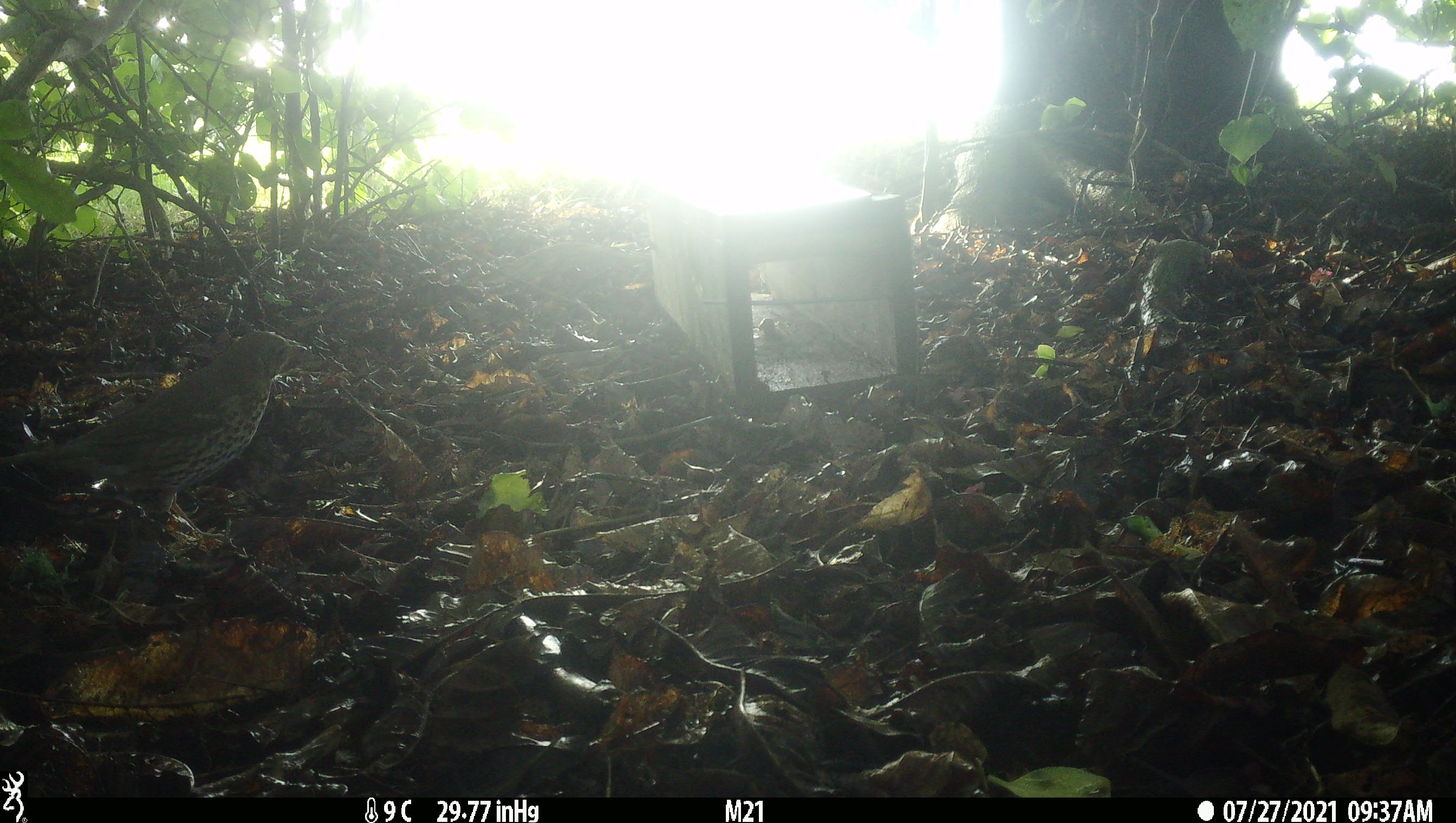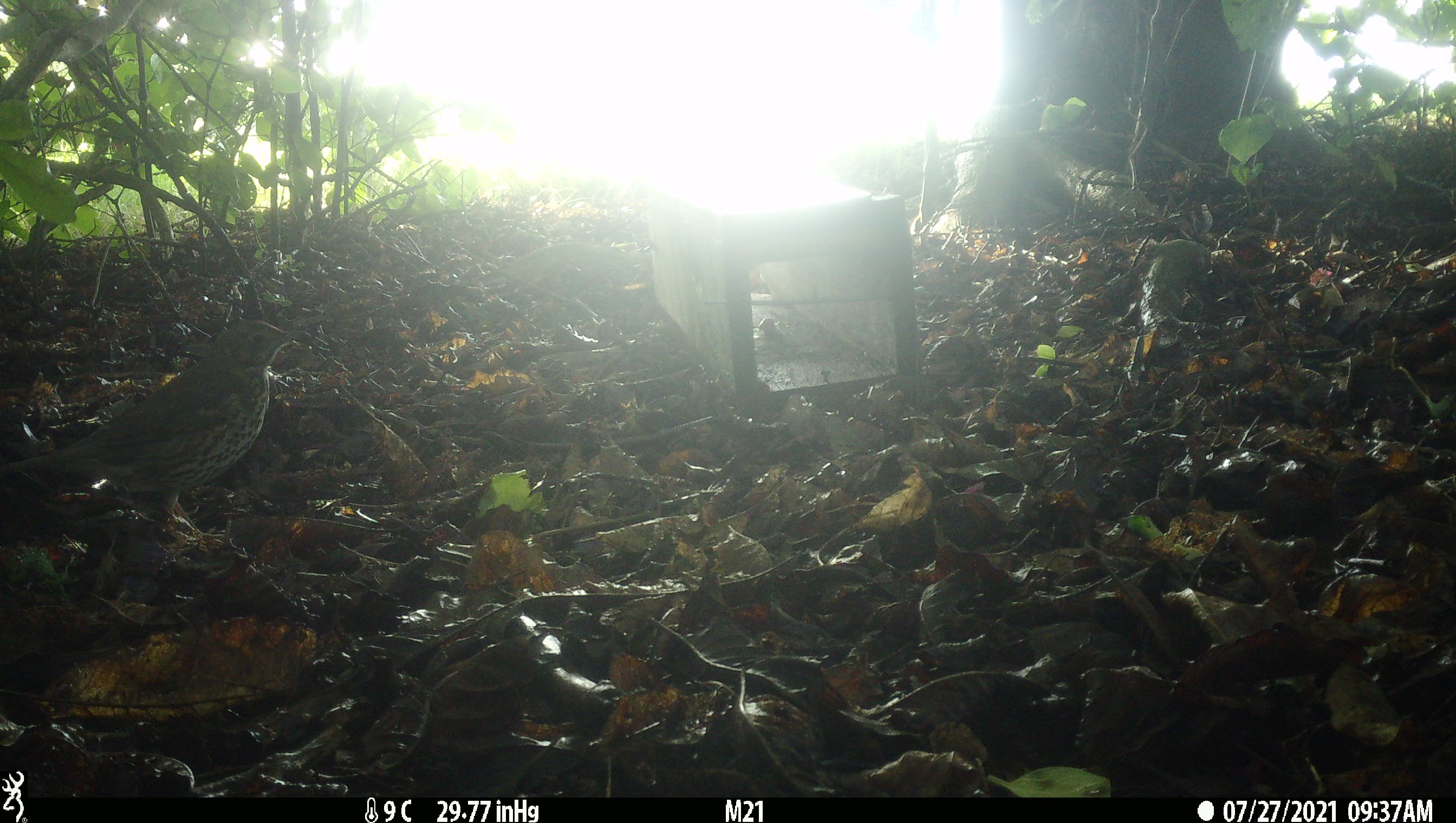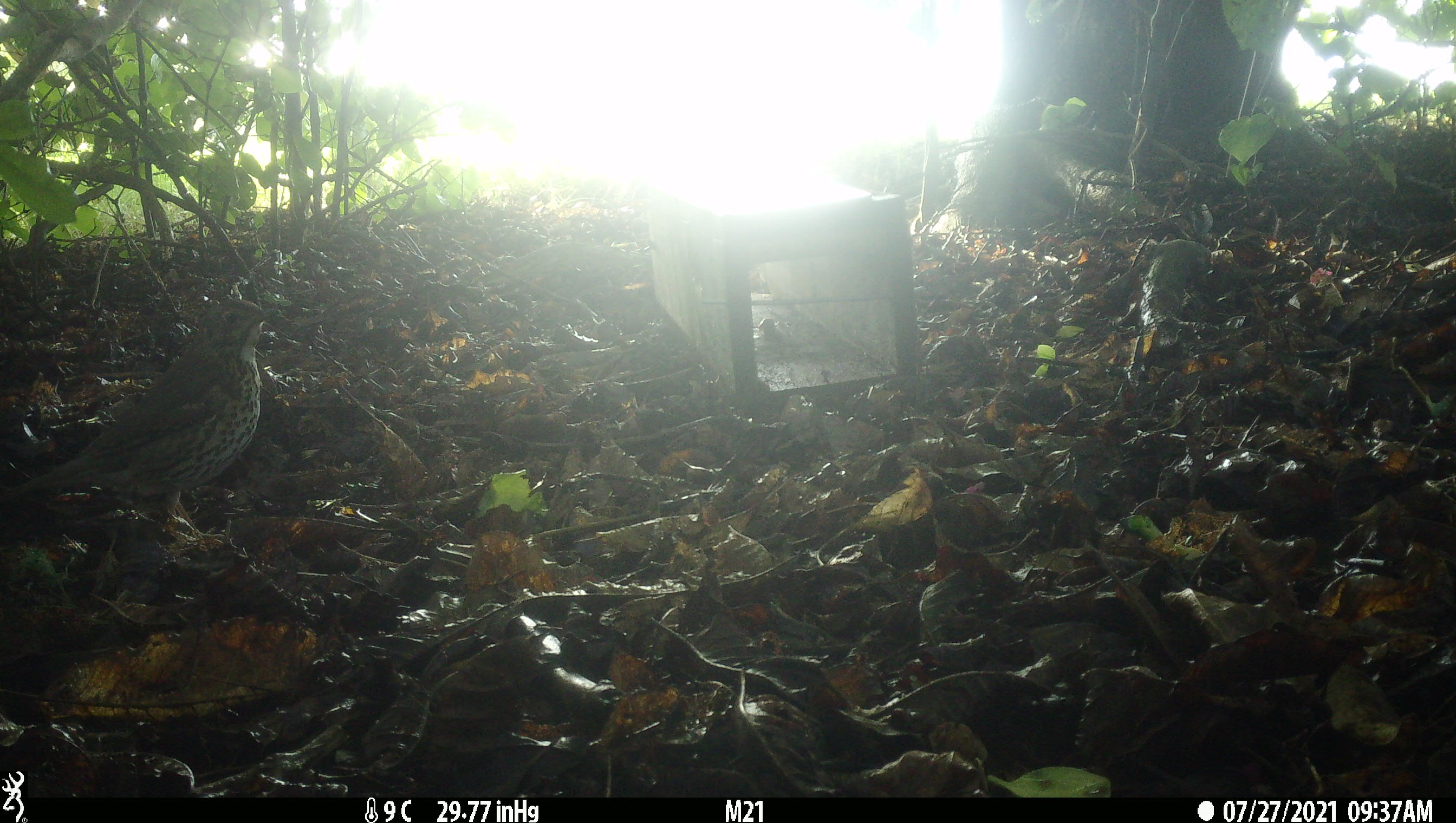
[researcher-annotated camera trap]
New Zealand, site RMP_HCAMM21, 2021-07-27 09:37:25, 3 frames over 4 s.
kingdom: Animalia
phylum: Chordata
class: Aves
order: Passeriformes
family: Turdidae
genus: Turdus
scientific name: Turdus philomelos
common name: song thrush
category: thrush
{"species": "thrush (song thrush) (Turdus philomelos)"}